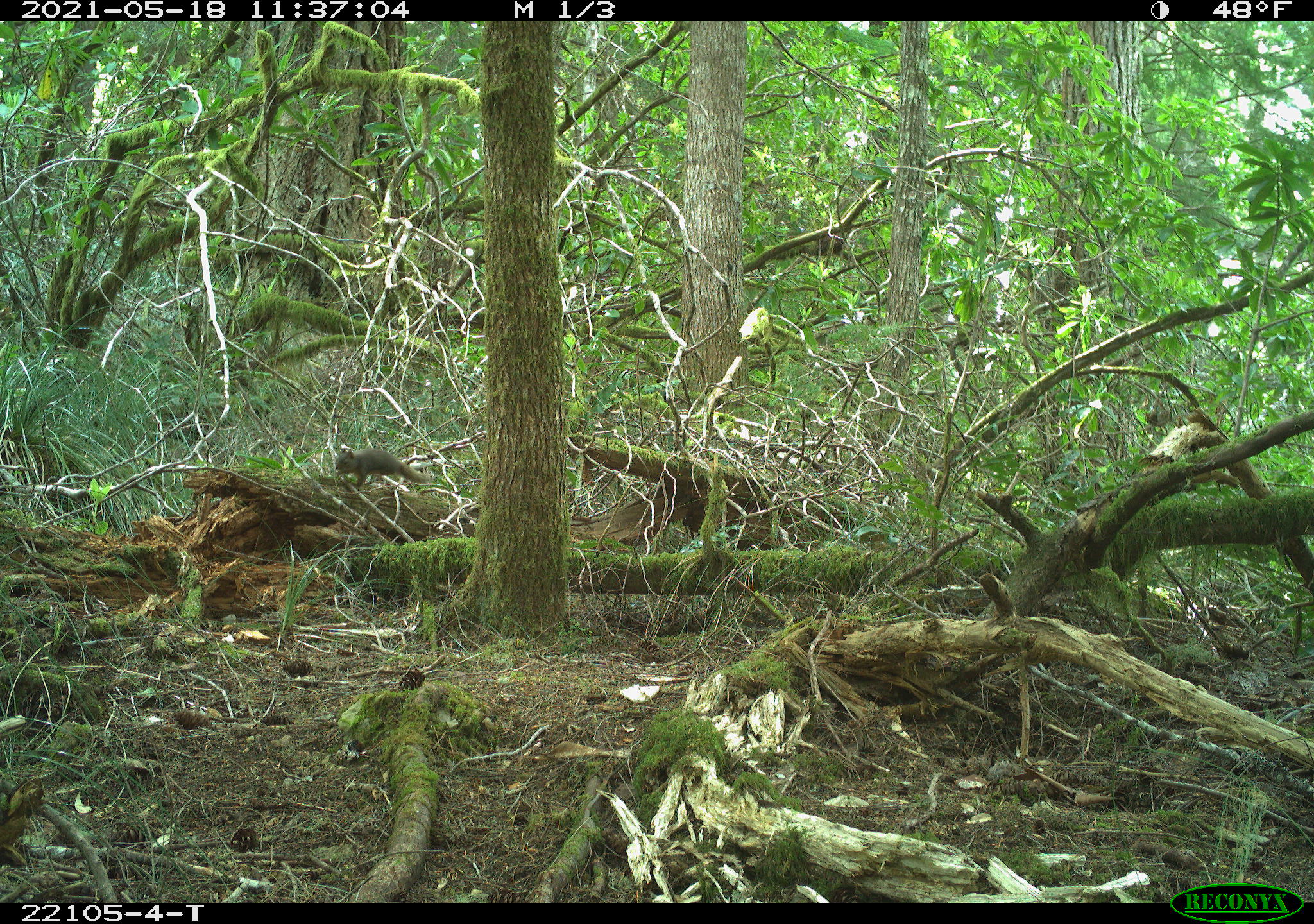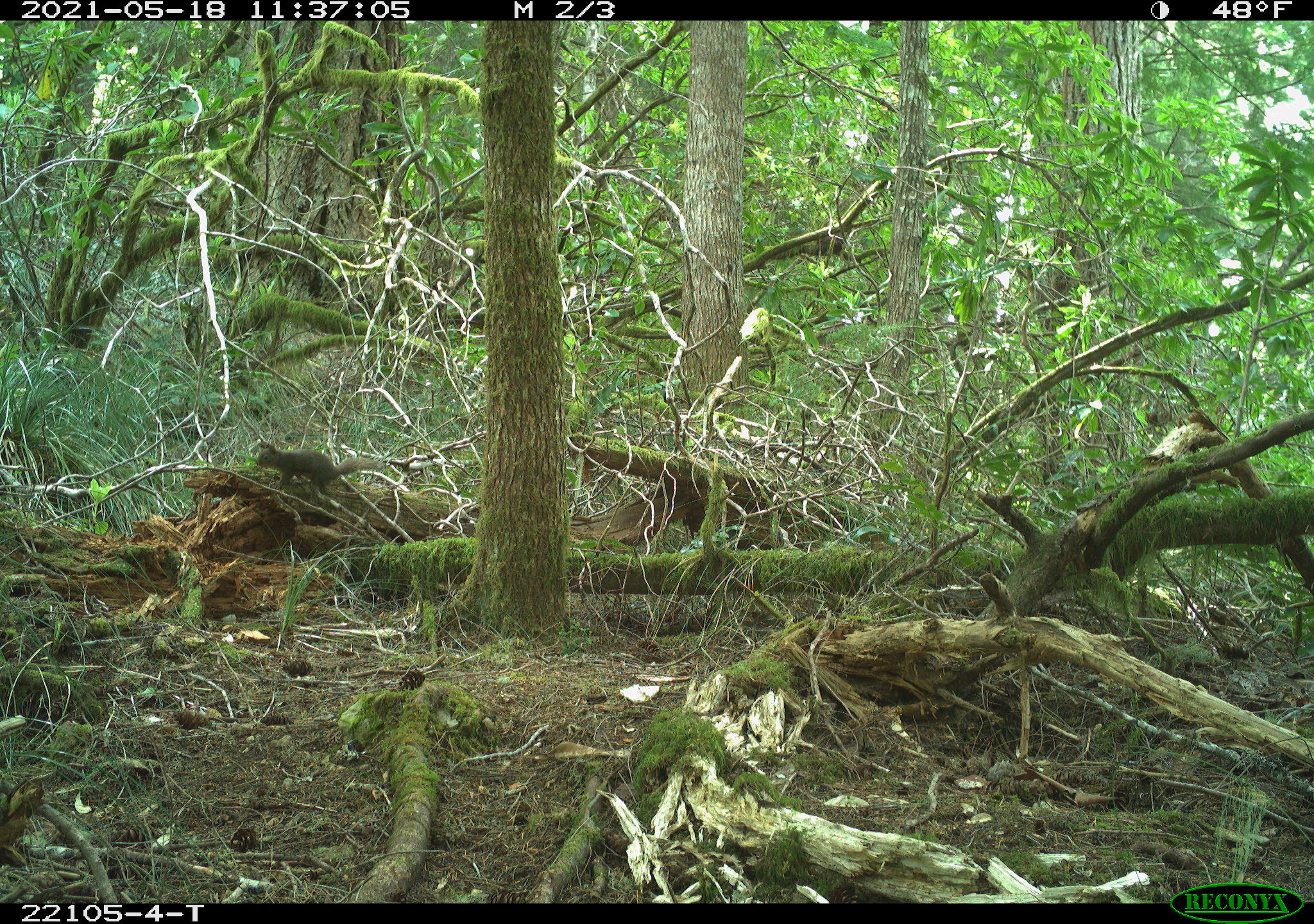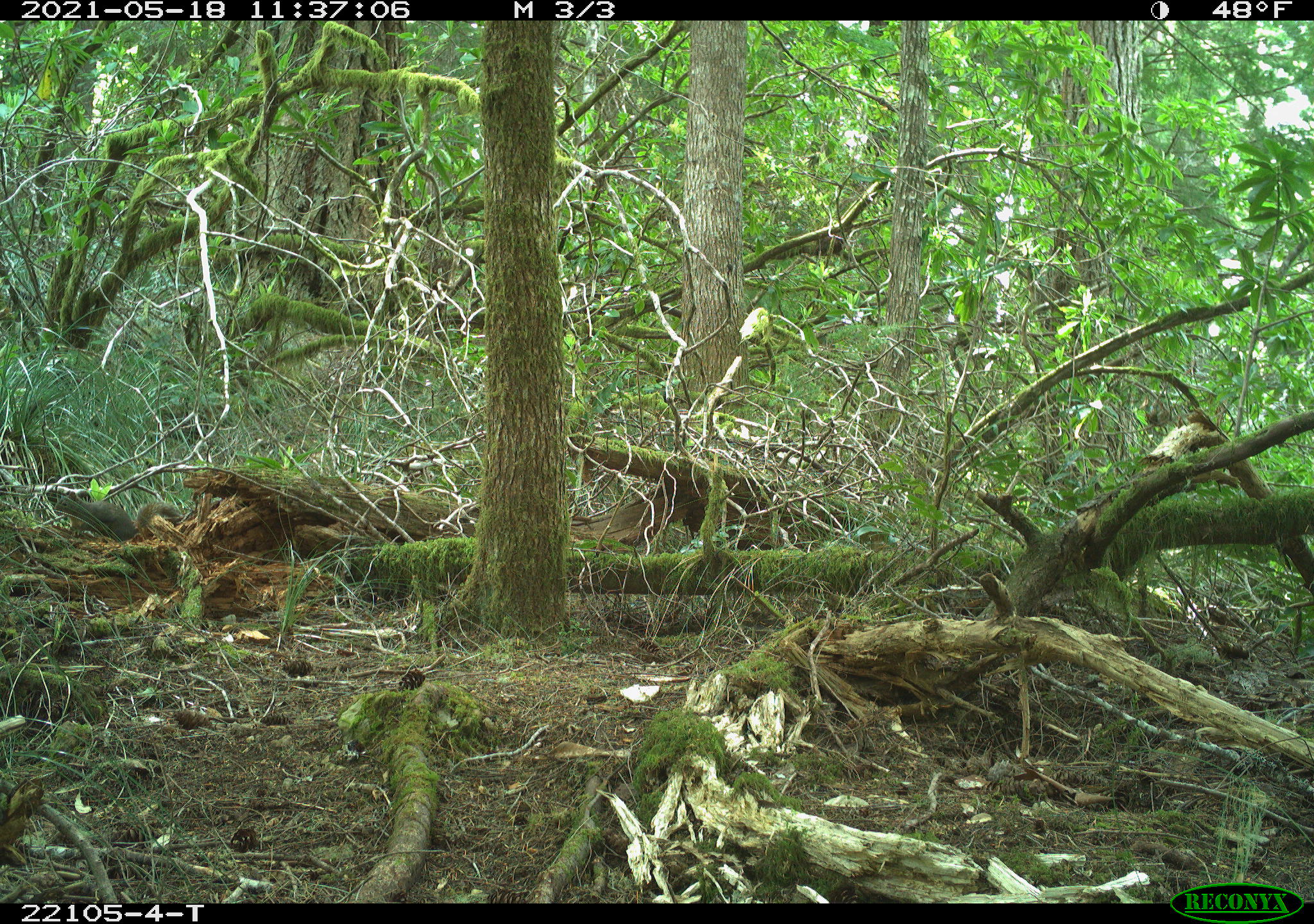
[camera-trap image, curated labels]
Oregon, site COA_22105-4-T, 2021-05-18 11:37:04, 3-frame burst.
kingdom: Animalia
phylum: Chordata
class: Mammalia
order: Rodentia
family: Sciuridae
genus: Tamiasciurus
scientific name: Tamiasciurus douglasii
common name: douglas squirrel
Douglas squirrel (Tamiasciurus douglasii).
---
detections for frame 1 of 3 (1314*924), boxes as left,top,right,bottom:
douglas squirrel: 319,428,453,517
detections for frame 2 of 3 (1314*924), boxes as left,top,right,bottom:
douglas squirrel: 241,432,414,511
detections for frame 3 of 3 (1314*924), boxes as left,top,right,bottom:
douglas squirrel: 41,480,200,568